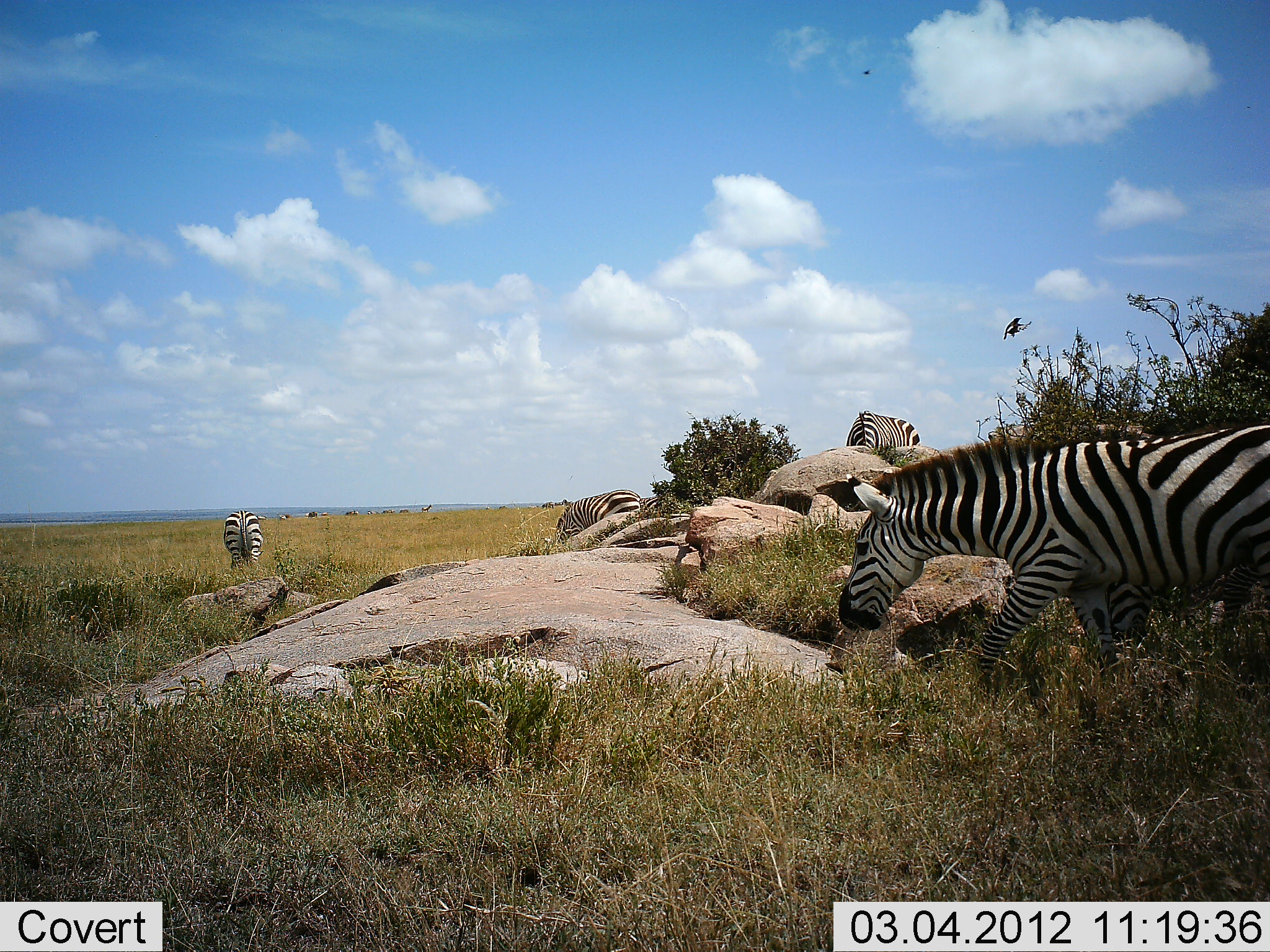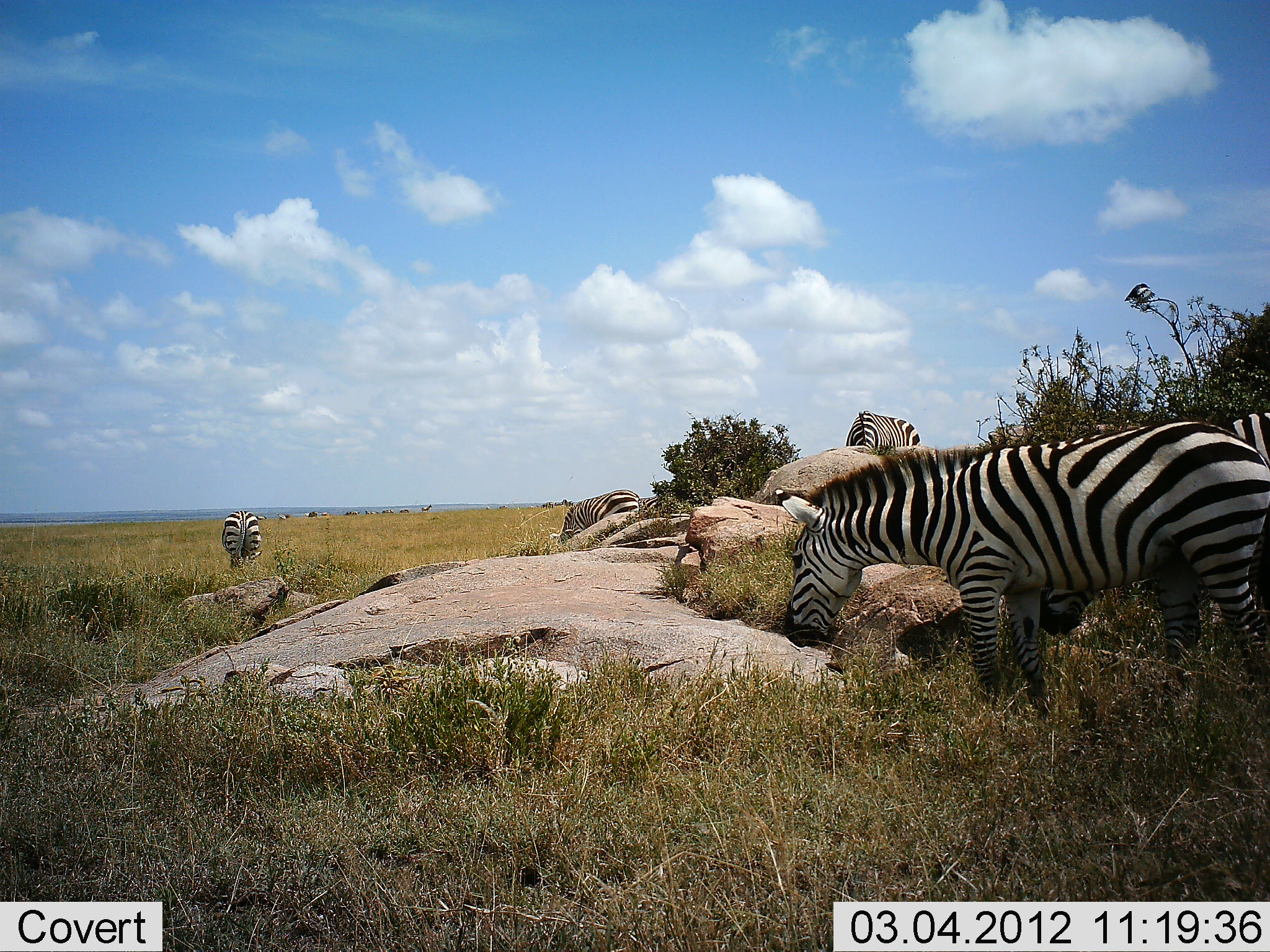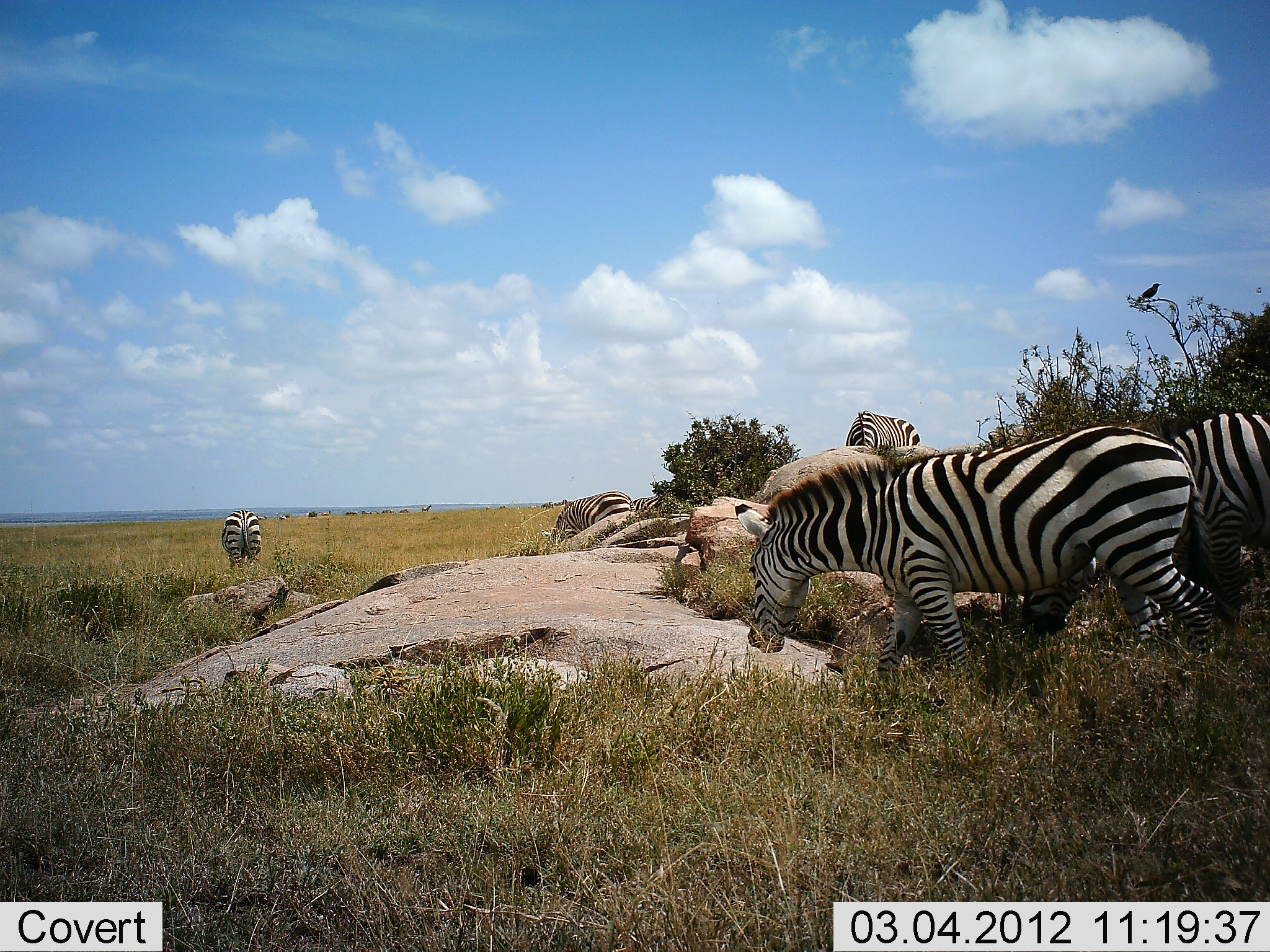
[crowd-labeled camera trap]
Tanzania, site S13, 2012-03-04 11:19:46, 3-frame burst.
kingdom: Animalia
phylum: Chordata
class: Mammalia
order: Perissodactyla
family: Equidae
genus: Equus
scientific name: Equus quagga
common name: plains zebra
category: zebra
Zebra (plains zebra) (Equus quagga), count 5. Behavior (volunteer vote fractions): standing 30%, resting 4%, moving 41%, interacting 0%. Young present (vote fraction): 0%. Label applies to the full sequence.